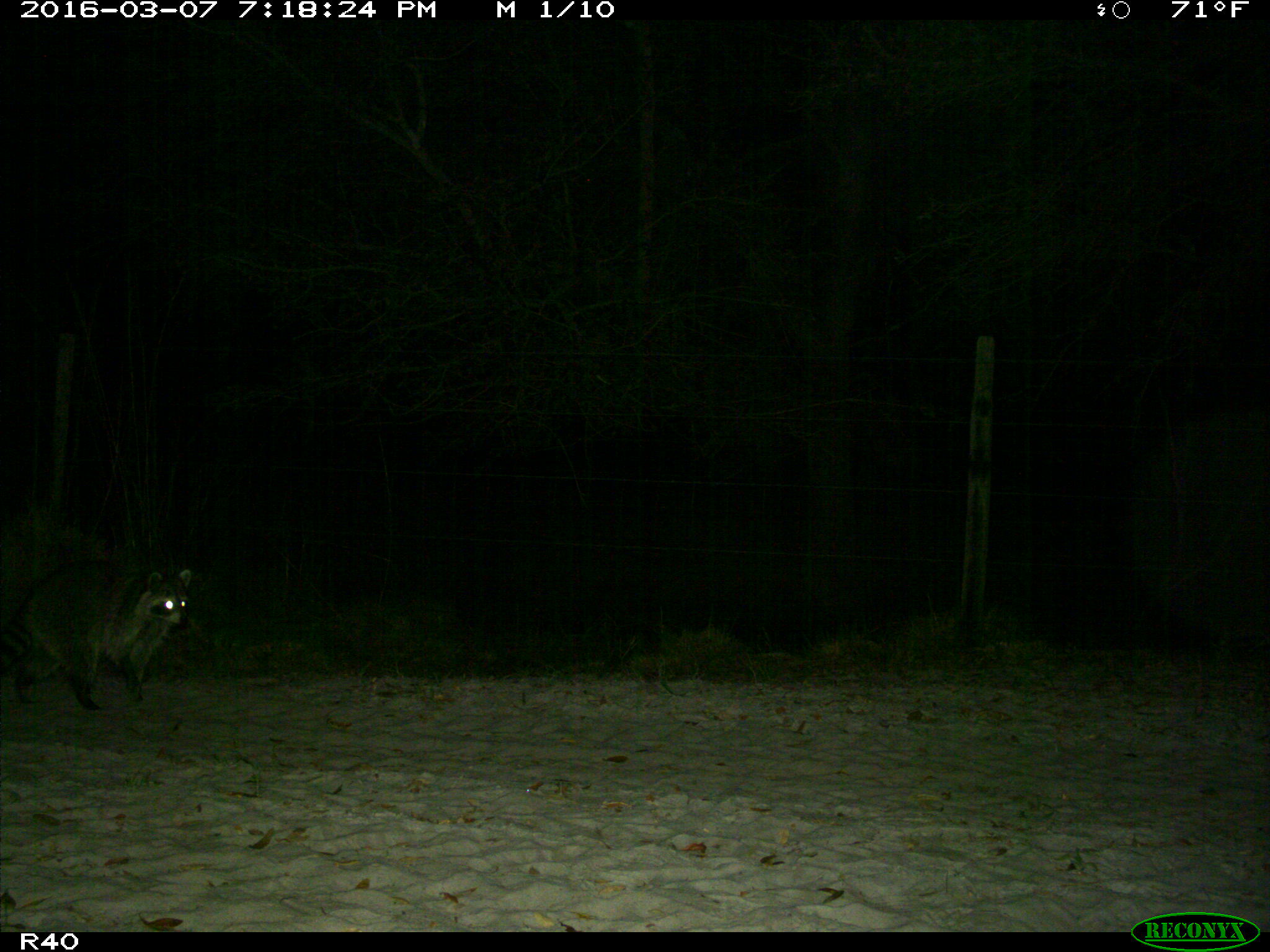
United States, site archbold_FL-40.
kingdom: Animalia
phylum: Chordata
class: Mammalia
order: Carnivora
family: Procyonidae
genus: Procyon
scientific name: Procyon lotor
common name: common raccoon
Procyon lotor (common raccoon).